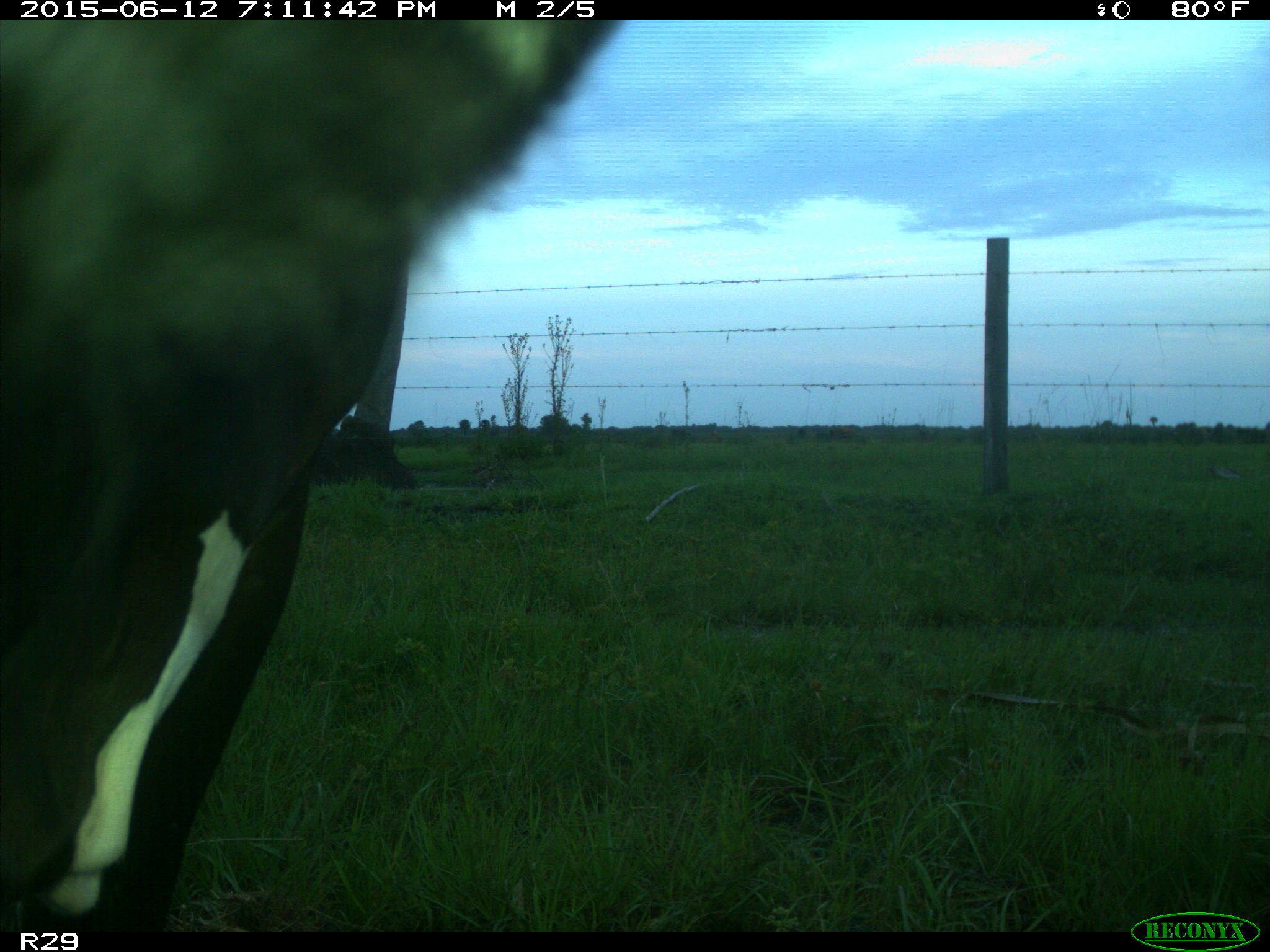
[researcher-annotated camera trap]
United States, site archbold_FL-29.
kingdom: Animalia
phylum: Chordata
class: Mammalia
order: Artiodactyla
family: Bovidae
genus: Bos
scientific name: Bos taurus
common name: domestic cow